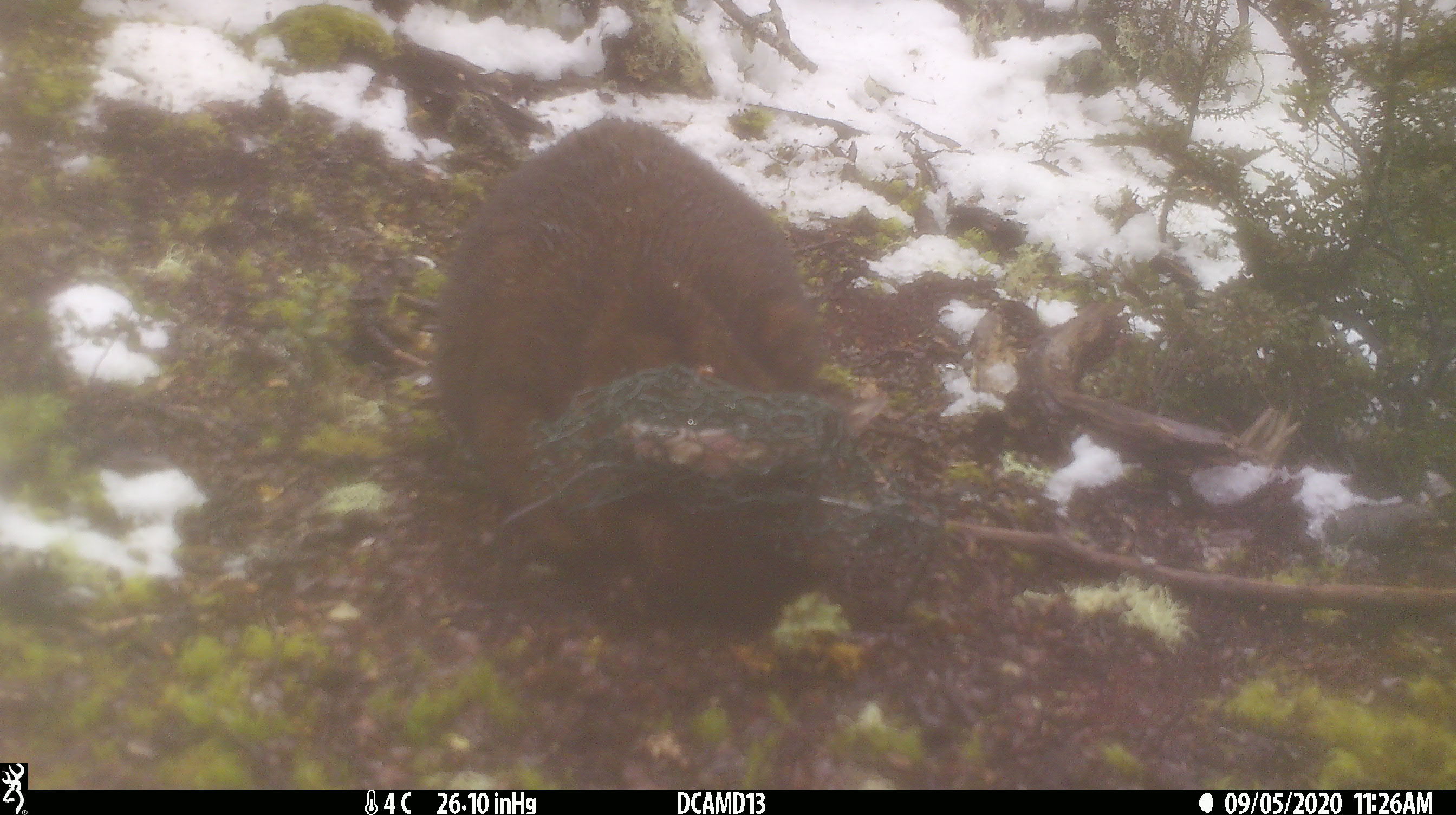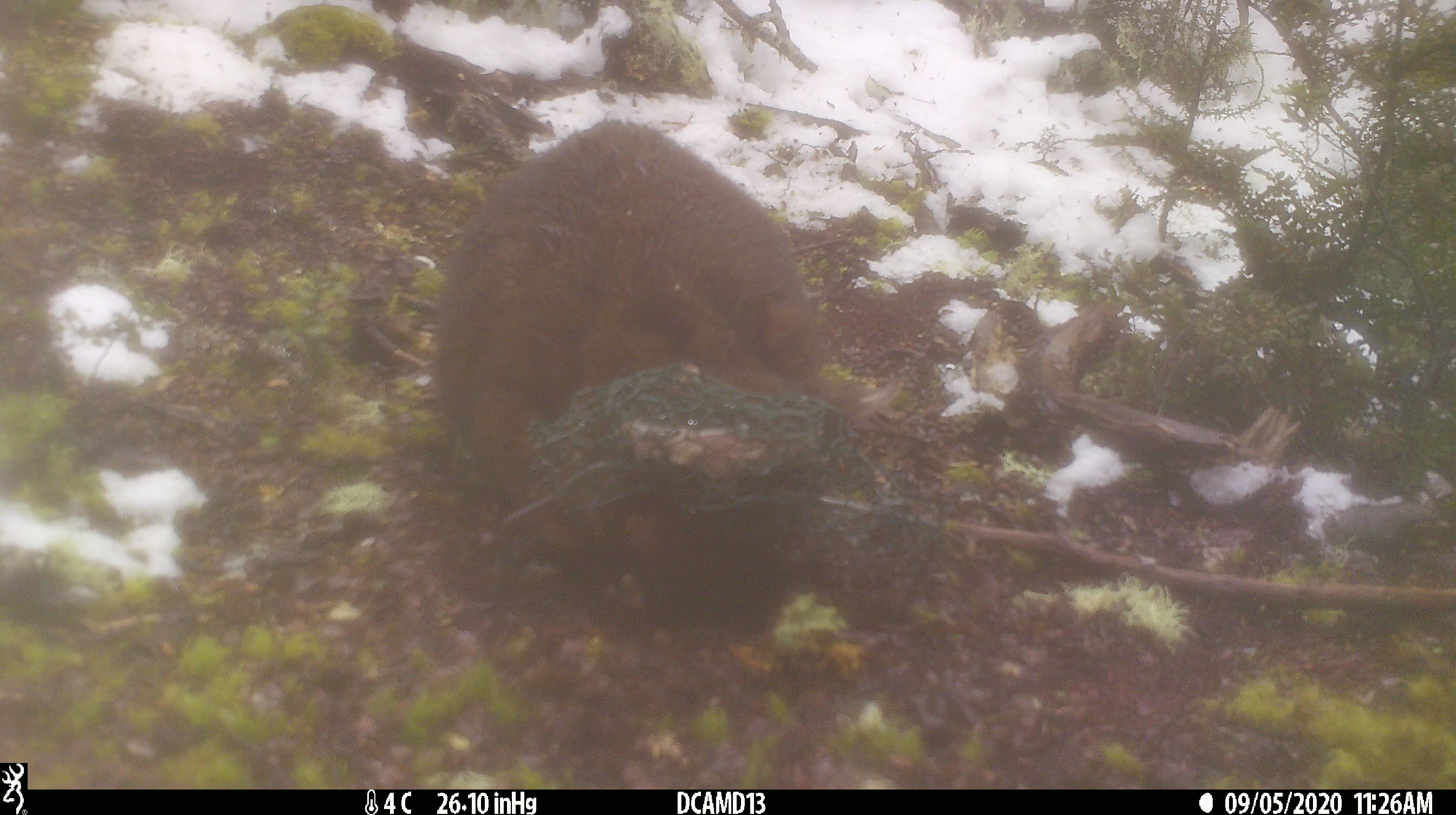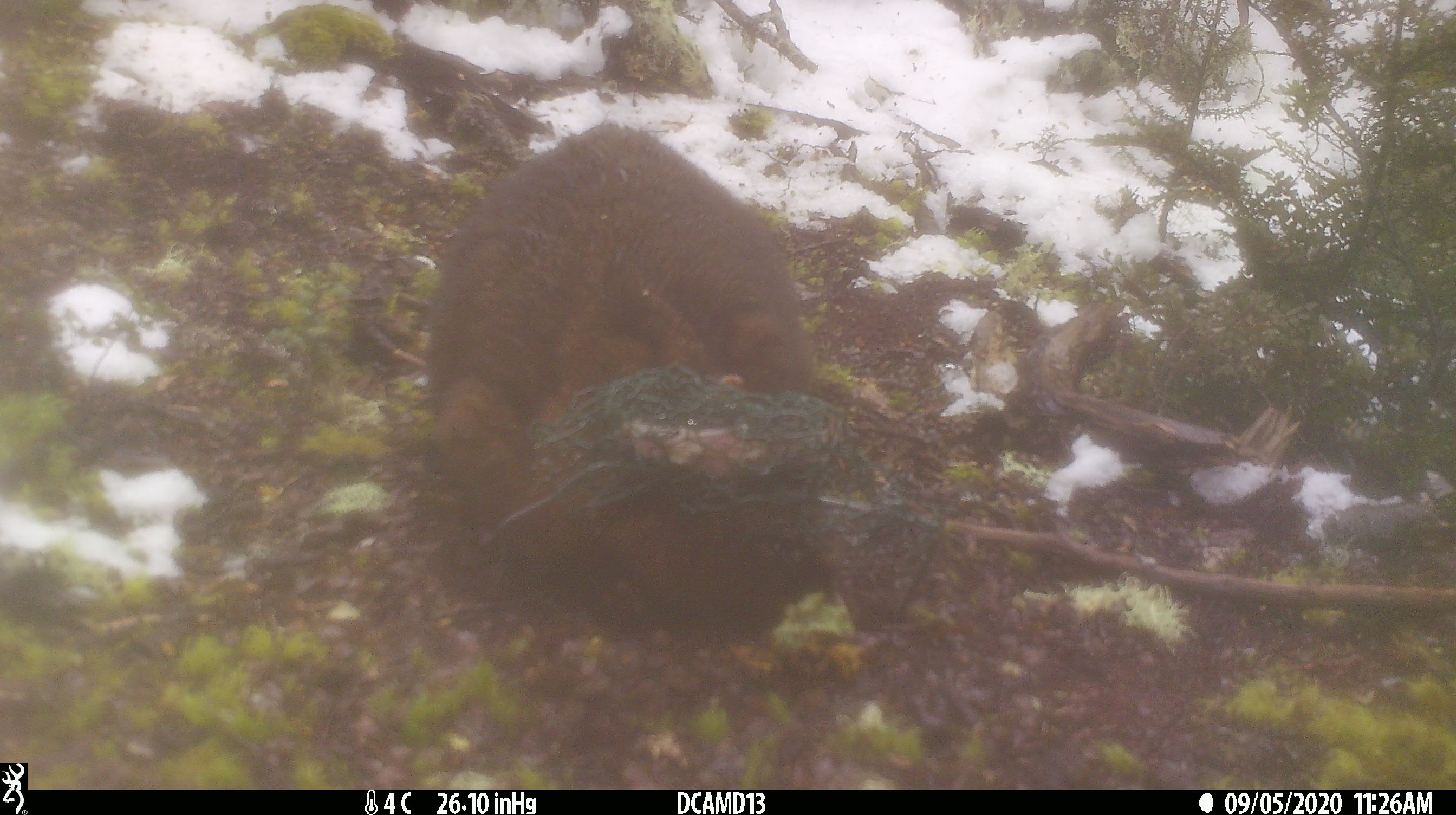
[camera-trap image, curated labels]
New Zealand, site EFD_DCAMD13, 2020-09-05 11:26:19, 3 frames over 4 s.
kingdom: Animalia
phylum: Chordata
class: Mammalia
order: Diprotodontia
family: Phalangeridae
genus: Trichosurus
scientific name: Trichosurus vulpecula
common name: common brushtail possum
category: possum